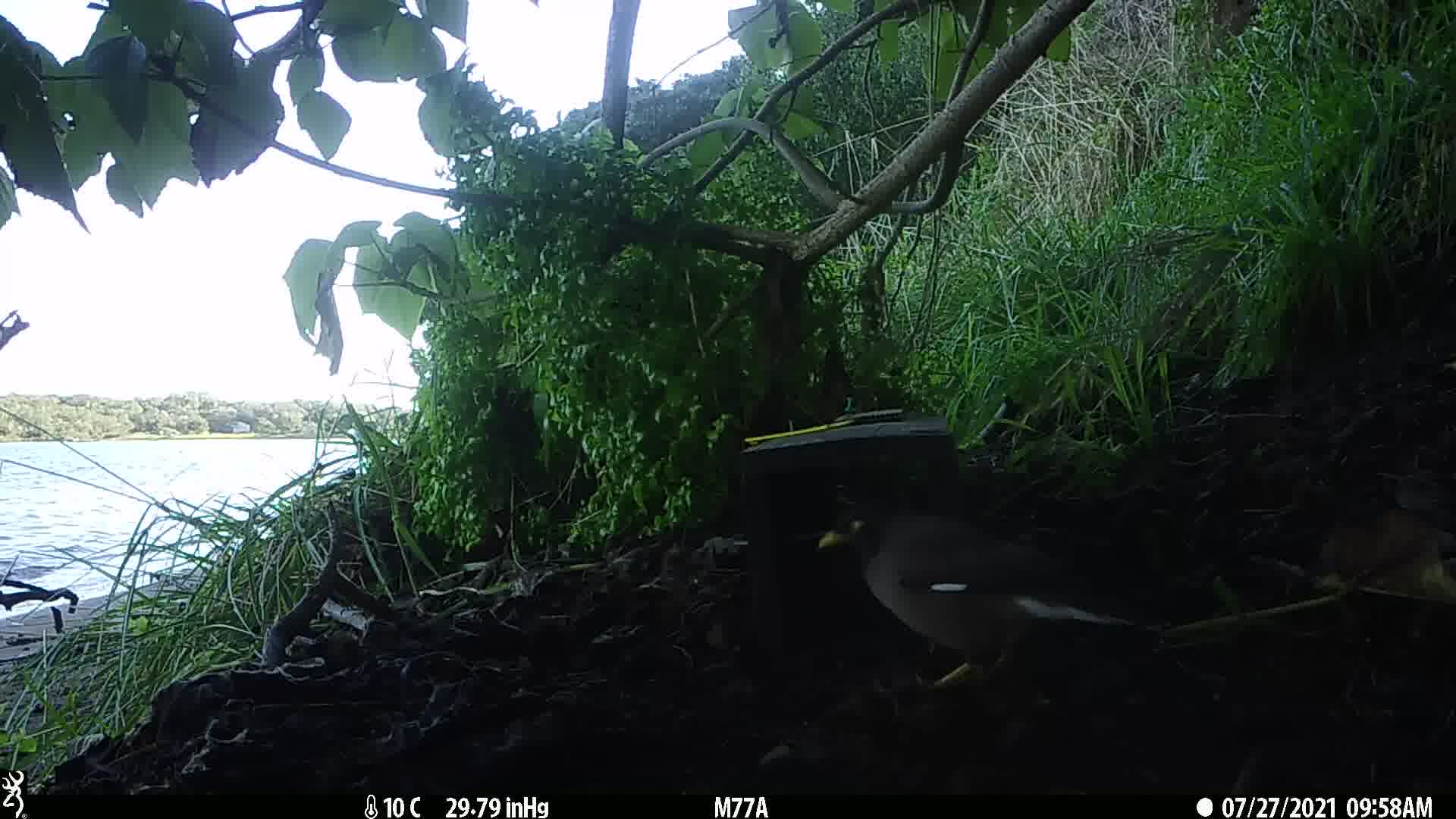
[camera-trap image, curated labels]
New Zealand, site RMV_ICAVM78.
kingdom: Animalia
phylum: Chordata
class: Aves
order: Passeriformes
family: Sturnidae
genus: Acridotheres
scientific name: Acridotheres tristis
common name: common myna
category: myna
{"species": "myna (common myna) (Acridotheres tristis)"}